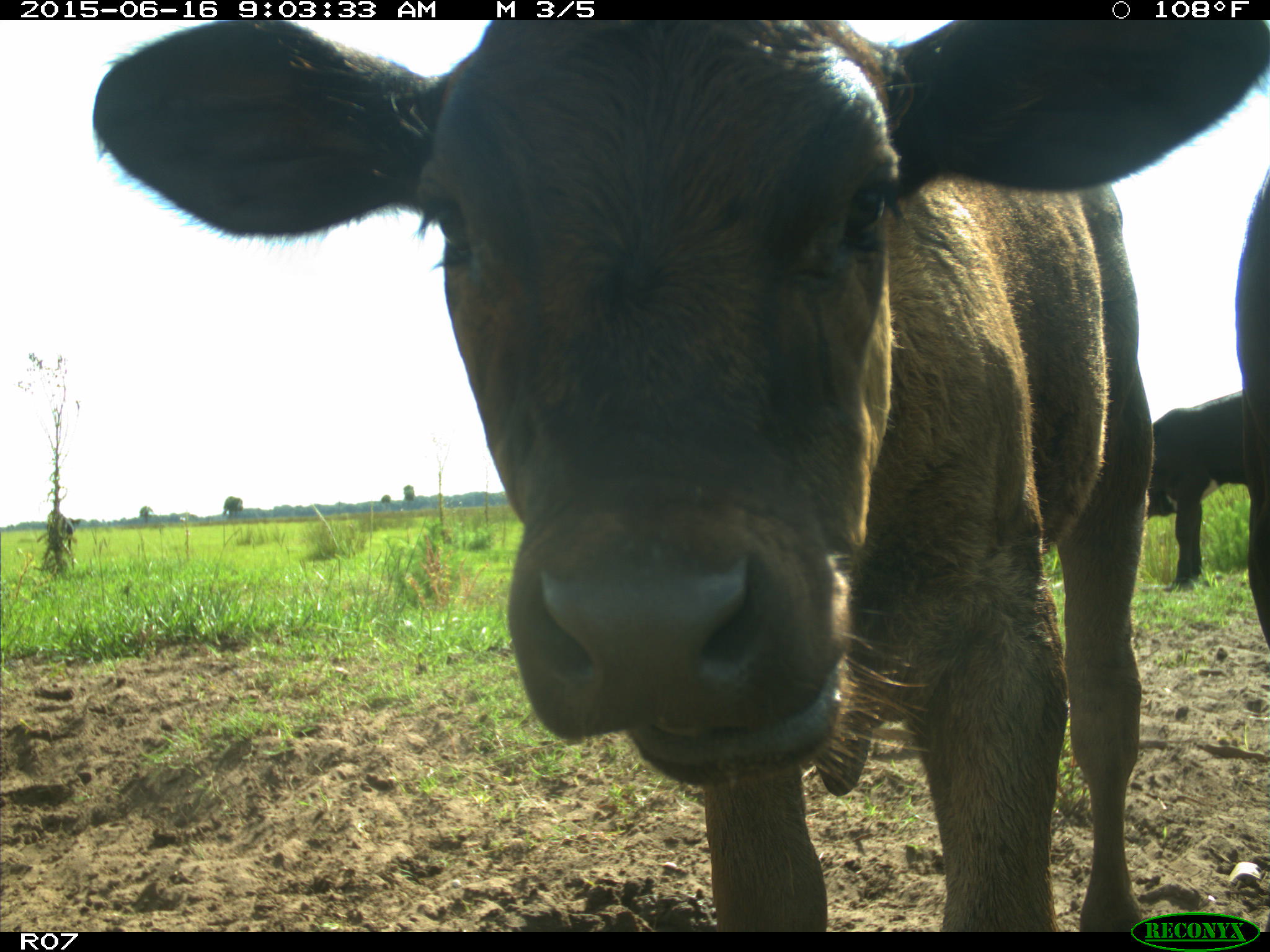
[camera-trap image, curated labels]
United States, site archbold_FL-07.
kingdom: Animalia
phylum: Chordata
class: Mammalia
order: Artiodactyla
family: Bovidae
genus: Bos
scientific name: Bos taurus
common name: domestic cow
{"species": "Bos taurus (domestic cow)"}